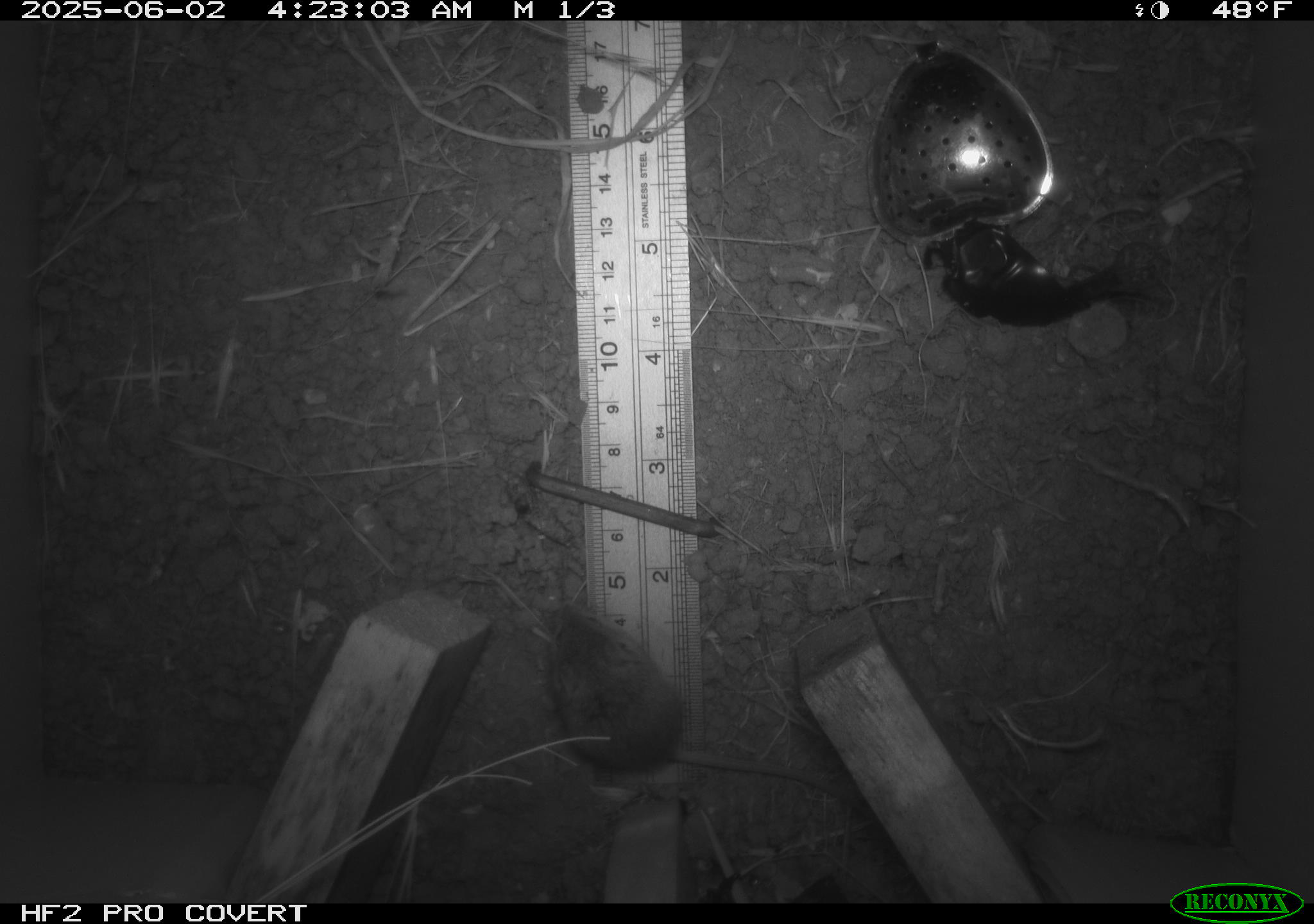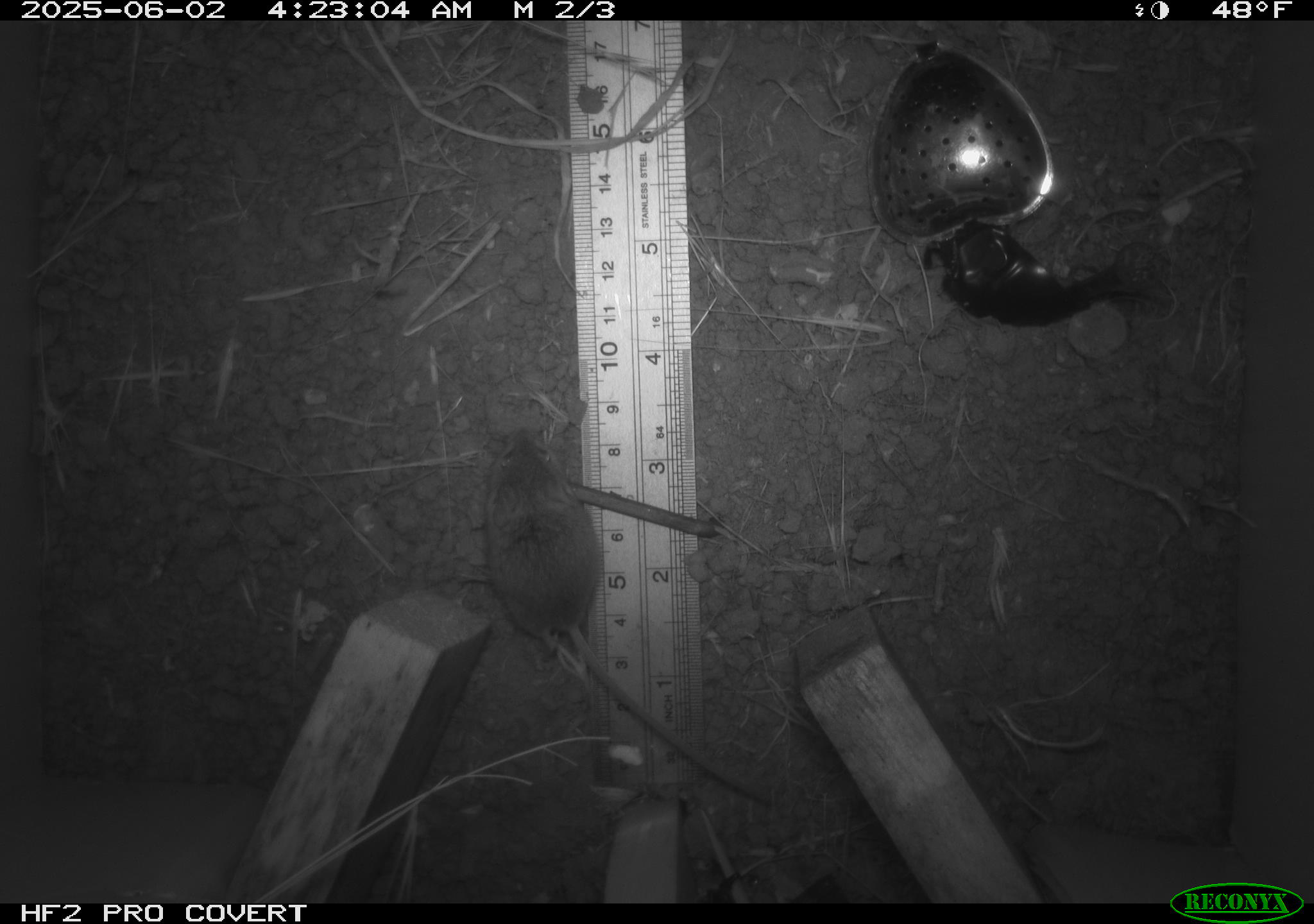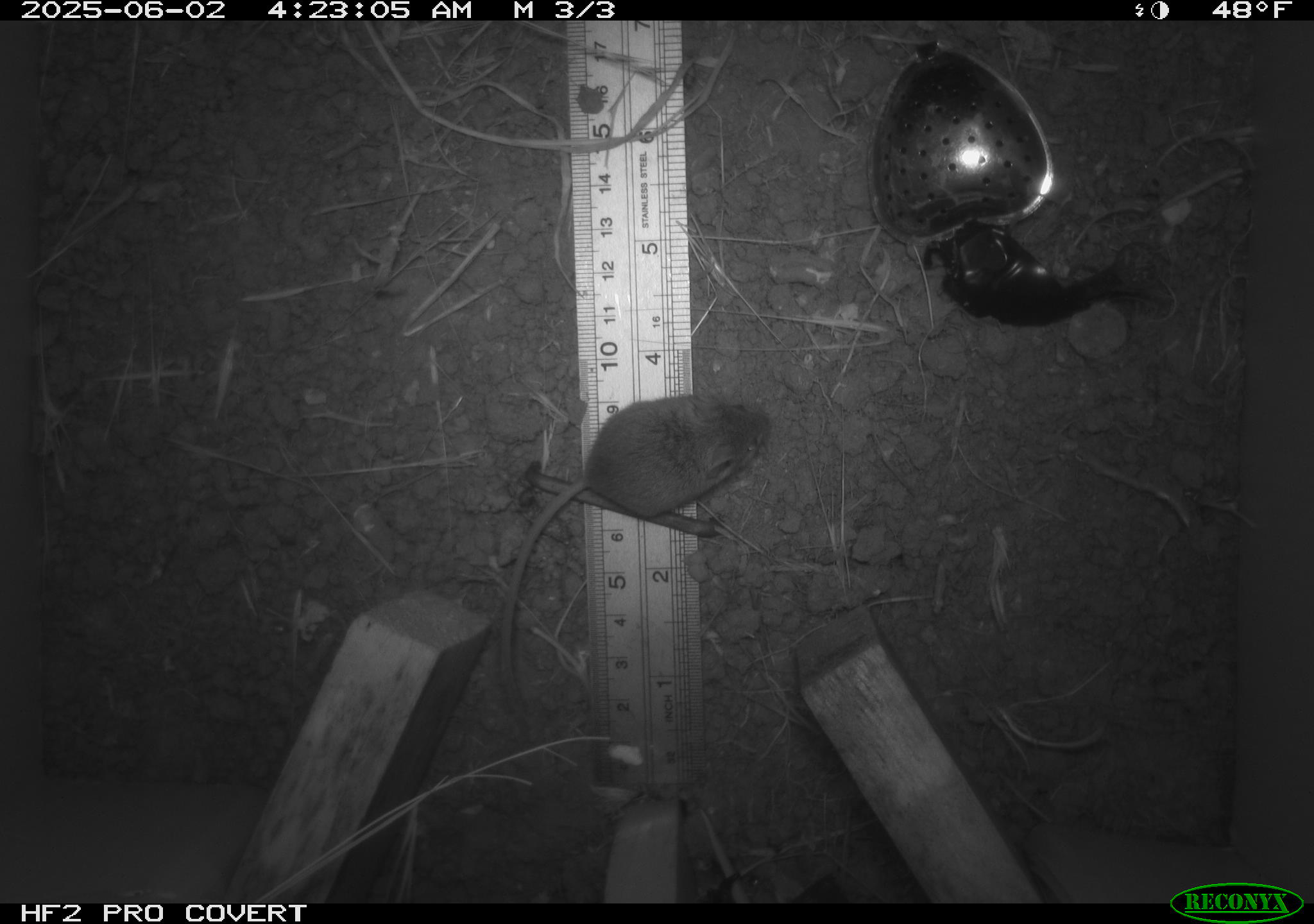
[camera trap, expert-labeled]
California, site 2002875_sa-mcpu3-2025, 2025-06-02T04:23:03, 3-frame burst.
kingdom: Animalia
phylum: Chordata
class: Mammalia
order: Rodentia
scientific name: Rodentia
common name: mouse species